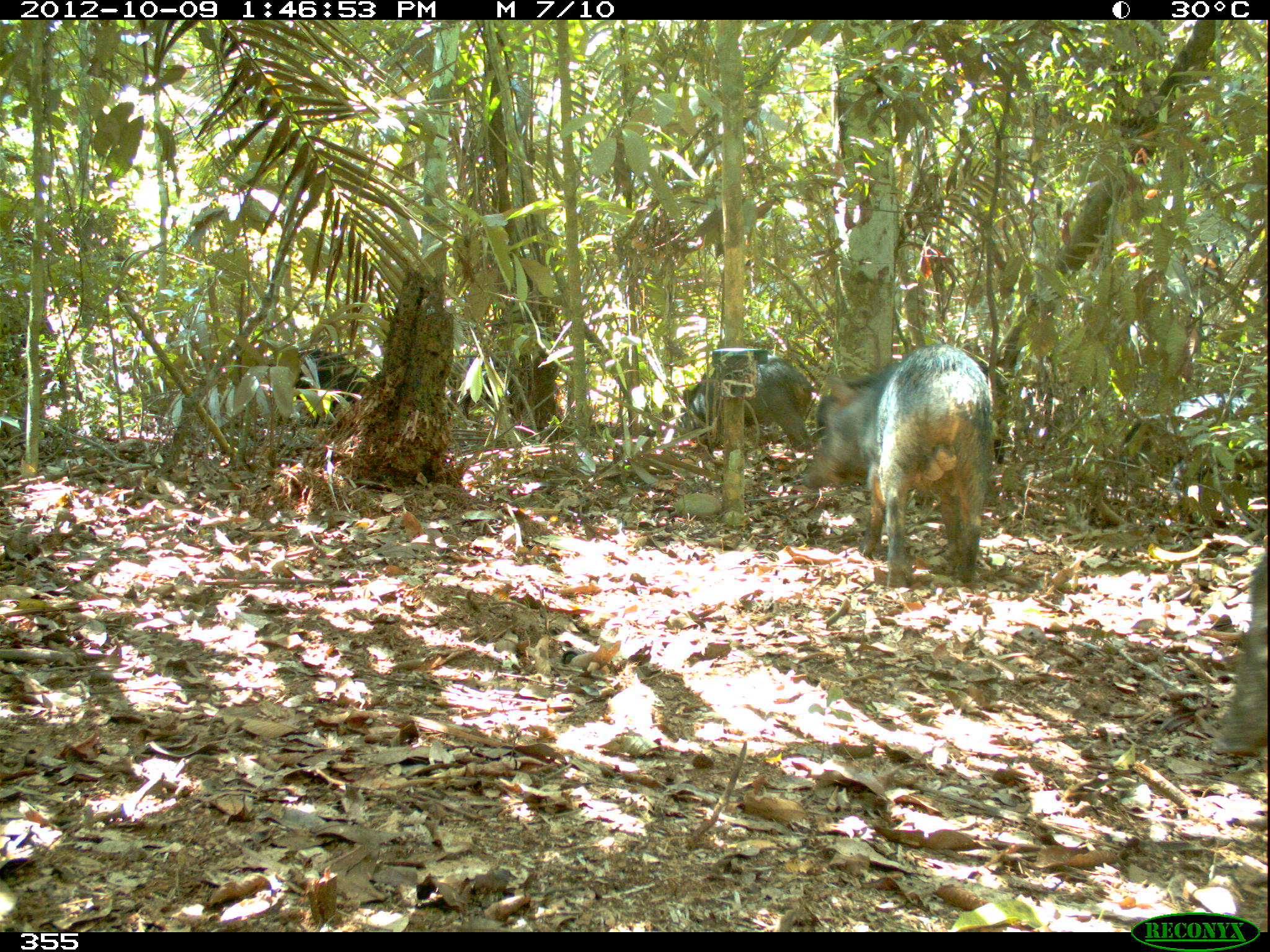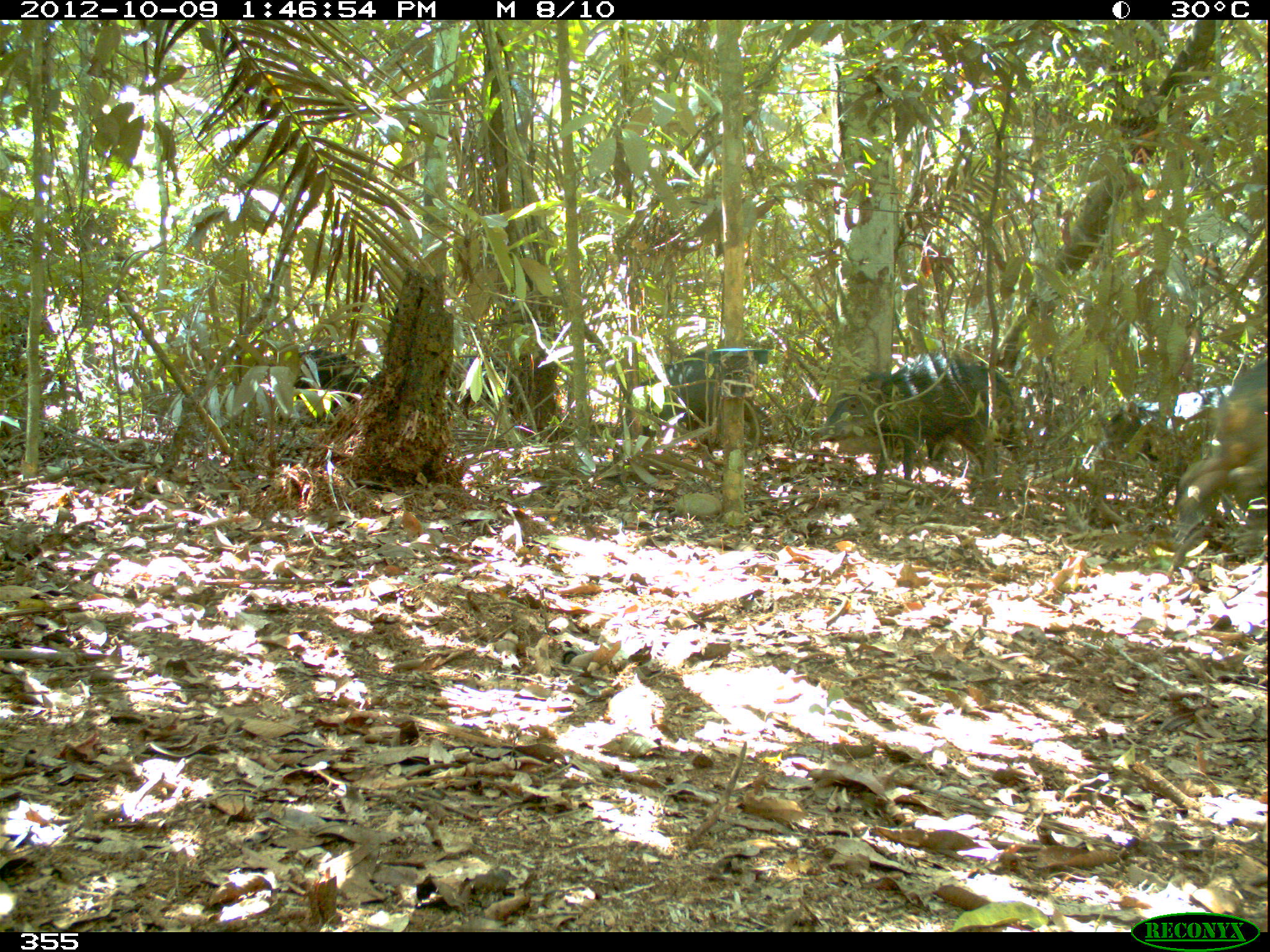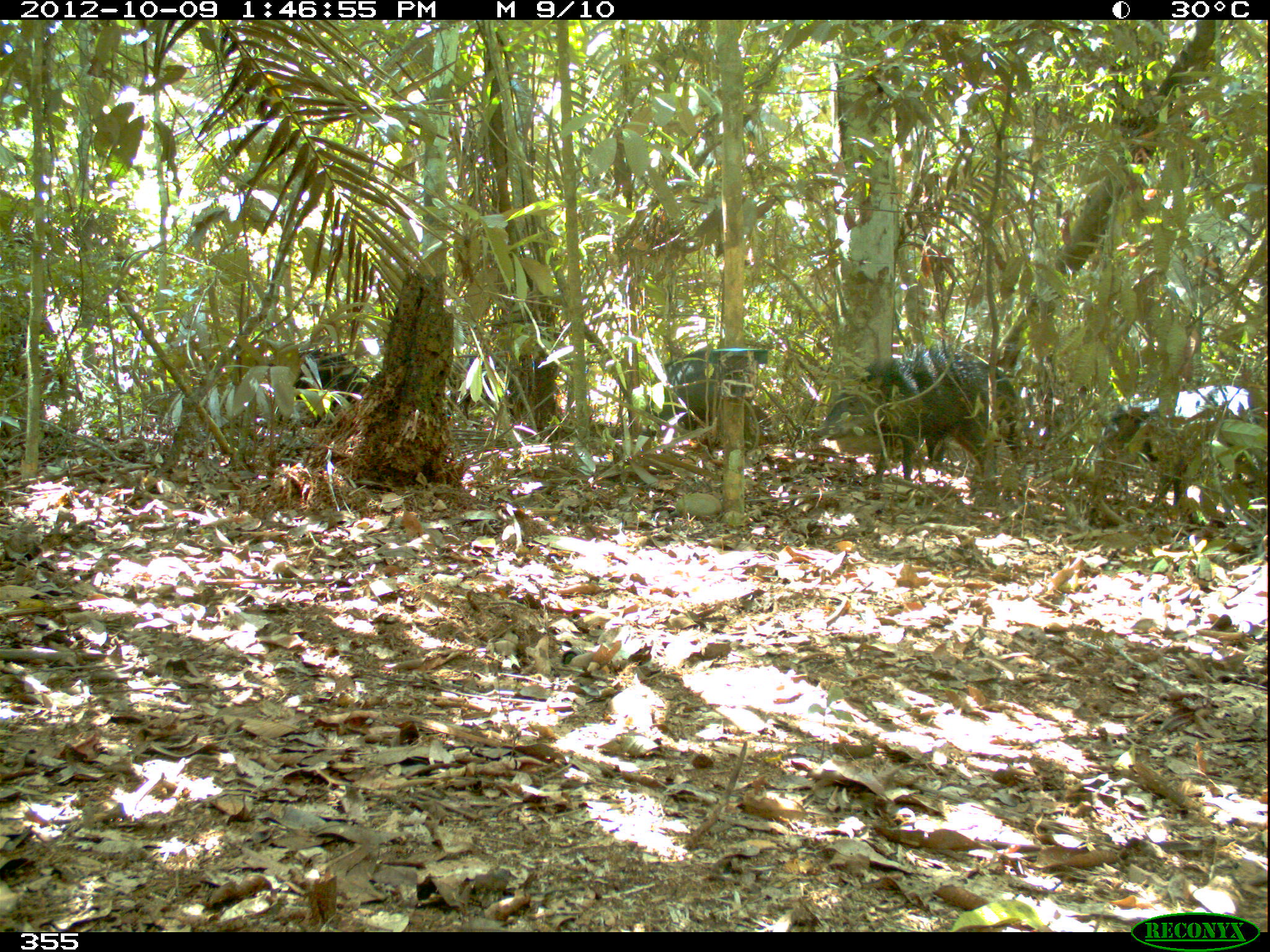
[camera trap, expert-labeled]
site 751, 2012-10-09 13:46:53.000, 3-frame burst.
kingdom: Animalia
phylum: Chordata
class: Mammalia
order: Artiodactyla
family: Tayassuidae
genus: Tayassu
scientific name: Tayassu pecari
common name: white-lipped peccary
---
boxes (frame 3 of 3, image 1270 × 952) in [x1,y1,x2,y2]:
tayassu pecari: [817,347,1028,484]; [1104,386,1257,506]; [665,341,771,438]; [271,349,374,406]; [448,354,533,421]